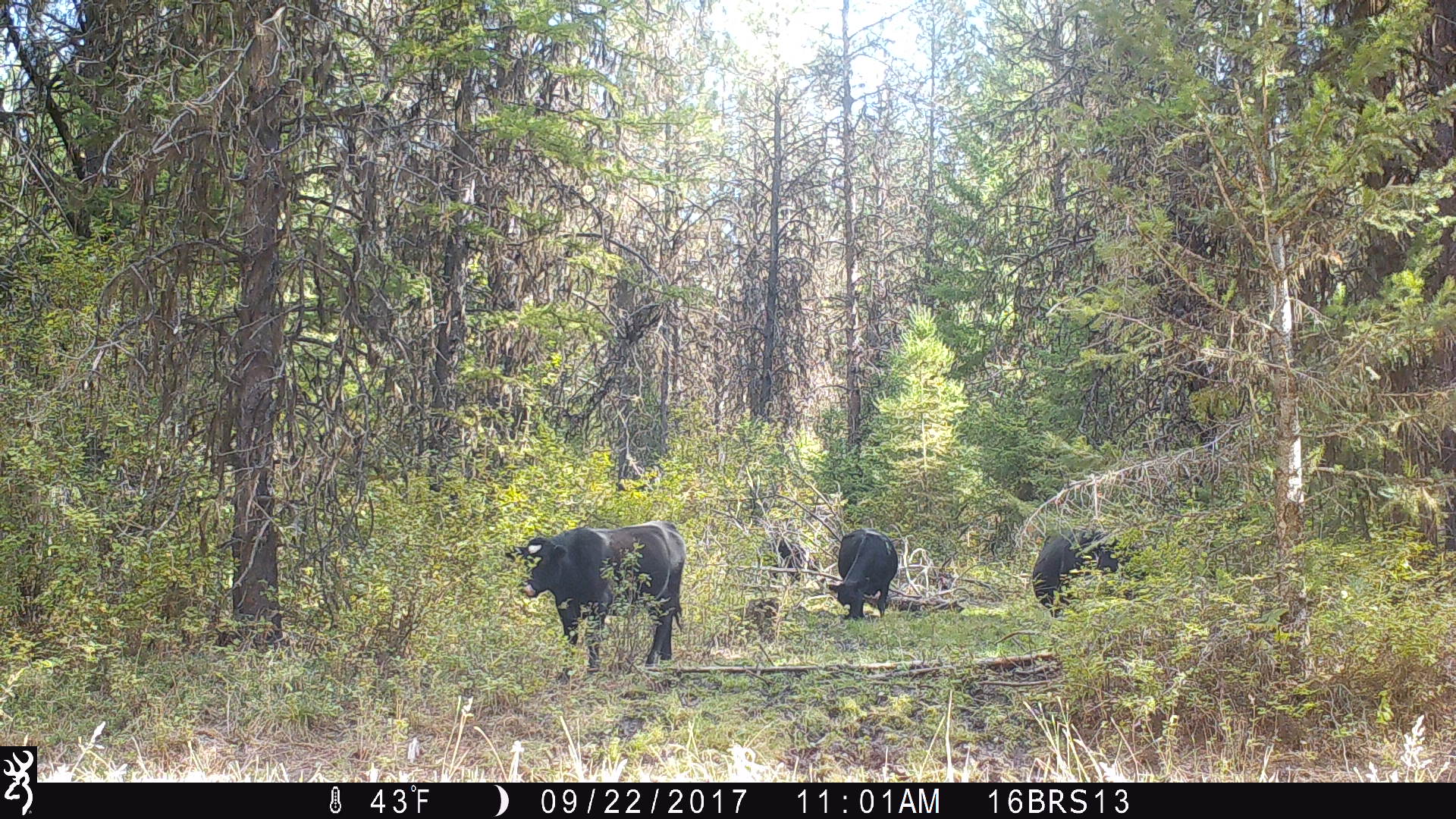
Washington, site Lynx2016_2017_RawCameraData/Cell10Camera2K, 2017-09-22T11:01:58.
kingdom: Animalia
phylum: Chordata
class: Mammalia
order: Artiodactyla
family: Bovidae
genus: Bos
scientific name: Bos taurus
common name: domestic cattle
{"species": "domestic cattle (Bos taurus)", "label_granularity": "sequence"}